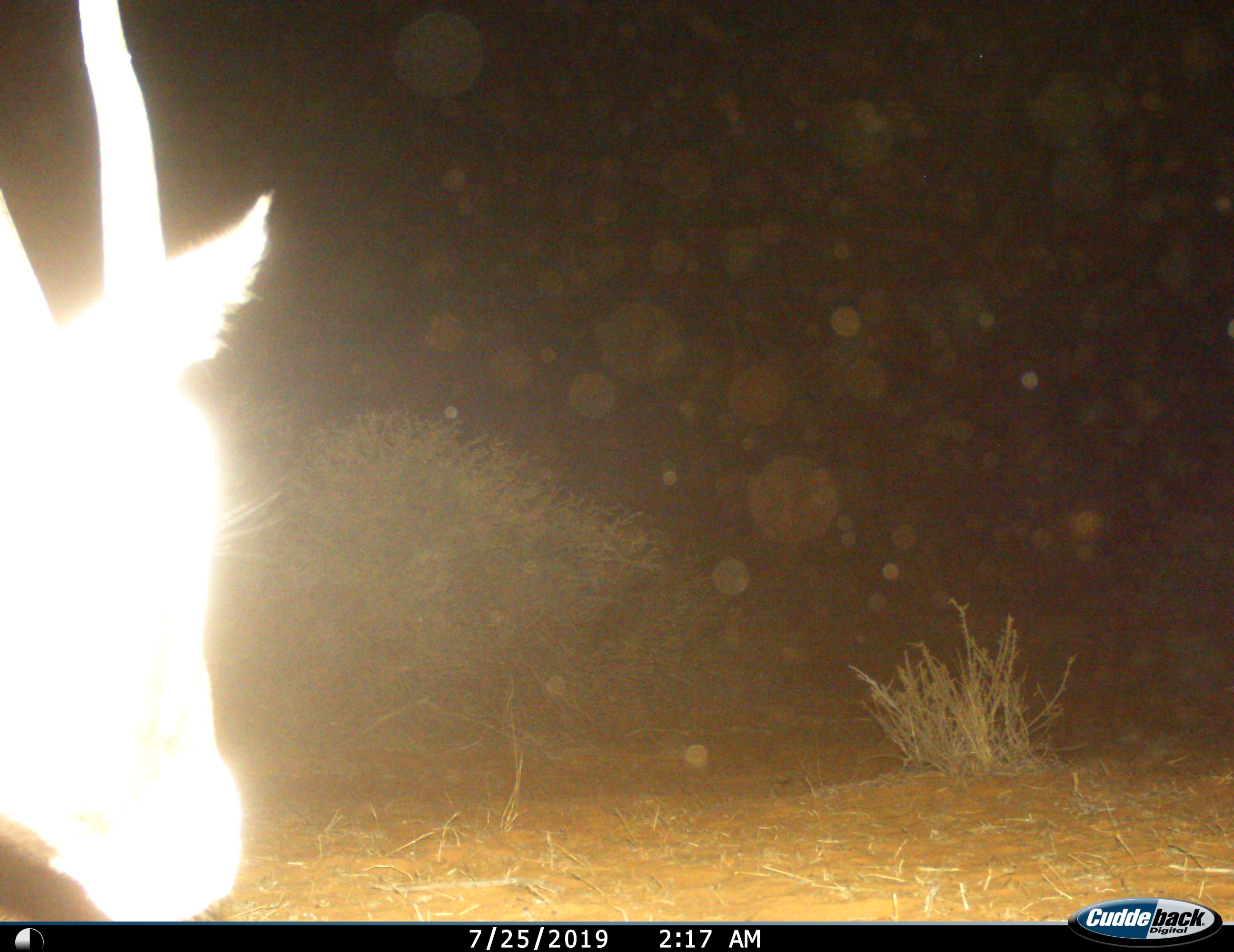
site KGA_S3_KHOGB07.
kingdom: Animalia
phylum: Chordata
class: Mammalia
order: Artiodactyla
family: Bovidae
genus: Antidorcas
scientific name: Antidorcas marsupialis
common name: springbok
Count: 1.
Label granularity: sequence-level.